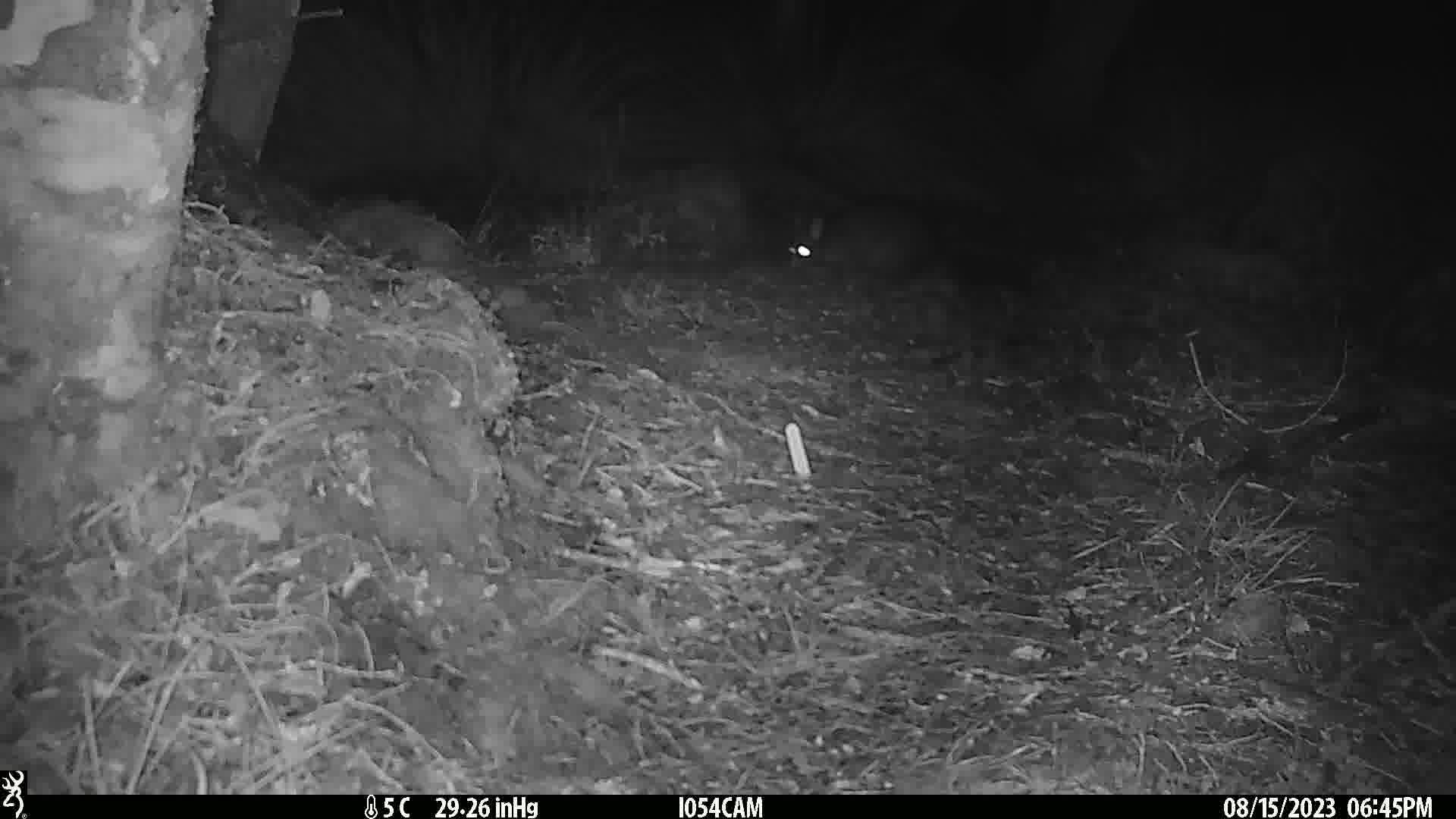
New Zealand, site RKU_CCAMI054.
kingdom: Animalia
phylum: Chordata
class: Mammalia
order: Diprotodontia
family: Phalangeridae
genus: Trichosurus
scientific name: Trichosurus vulpecula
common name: common brushtail possum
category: possum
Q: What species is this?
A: Possum (common brushtail possum) (Trichosurus vulpecula).